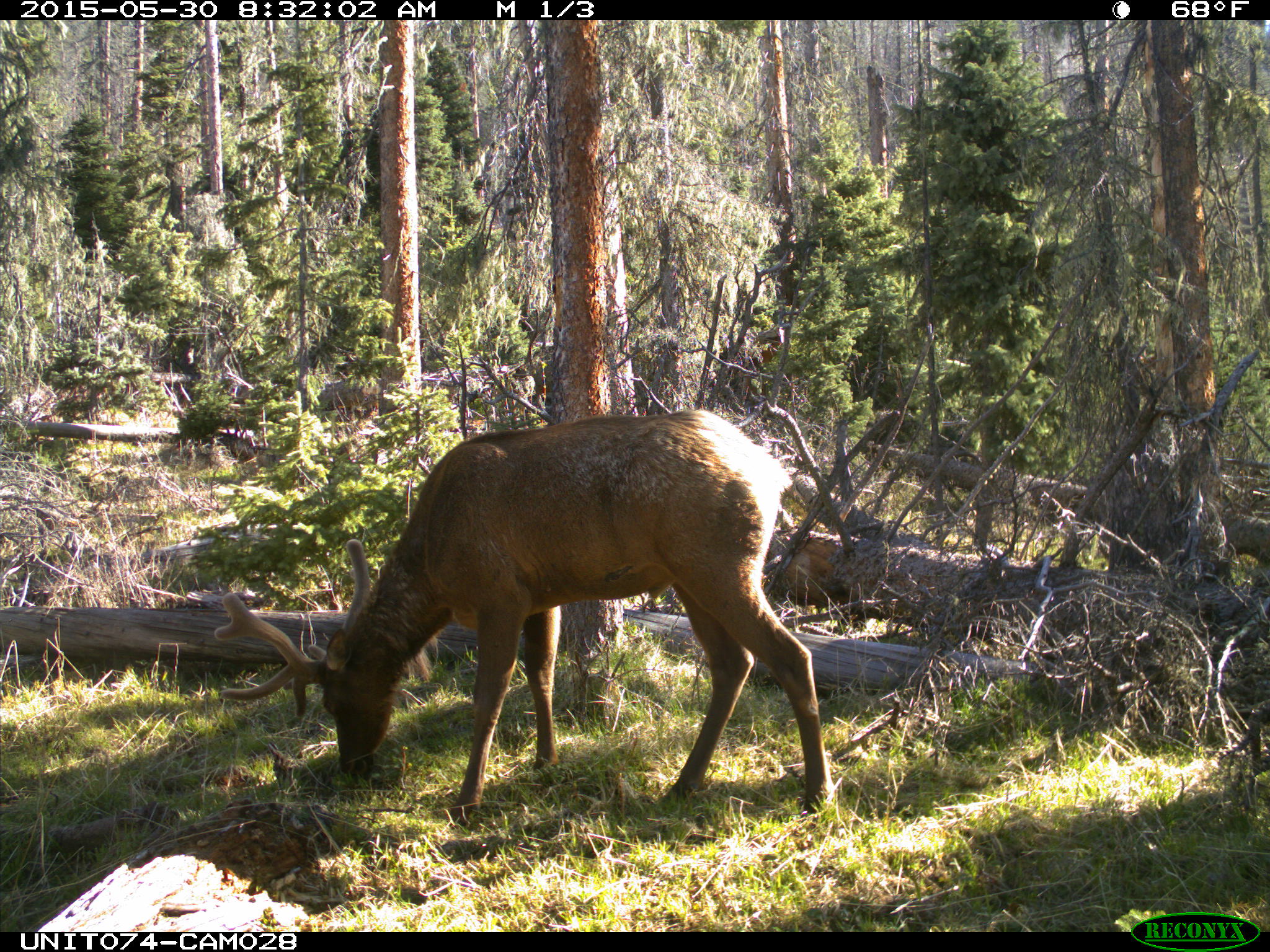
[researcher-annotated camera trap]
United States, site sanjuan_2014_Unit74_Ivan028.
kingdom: Animalia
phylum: Chordata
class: Mammalia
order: Artiodactyla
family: Cervidae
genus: Cervus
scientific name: Cervus elaphus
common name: red deer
Cervus elaphus (red deer).